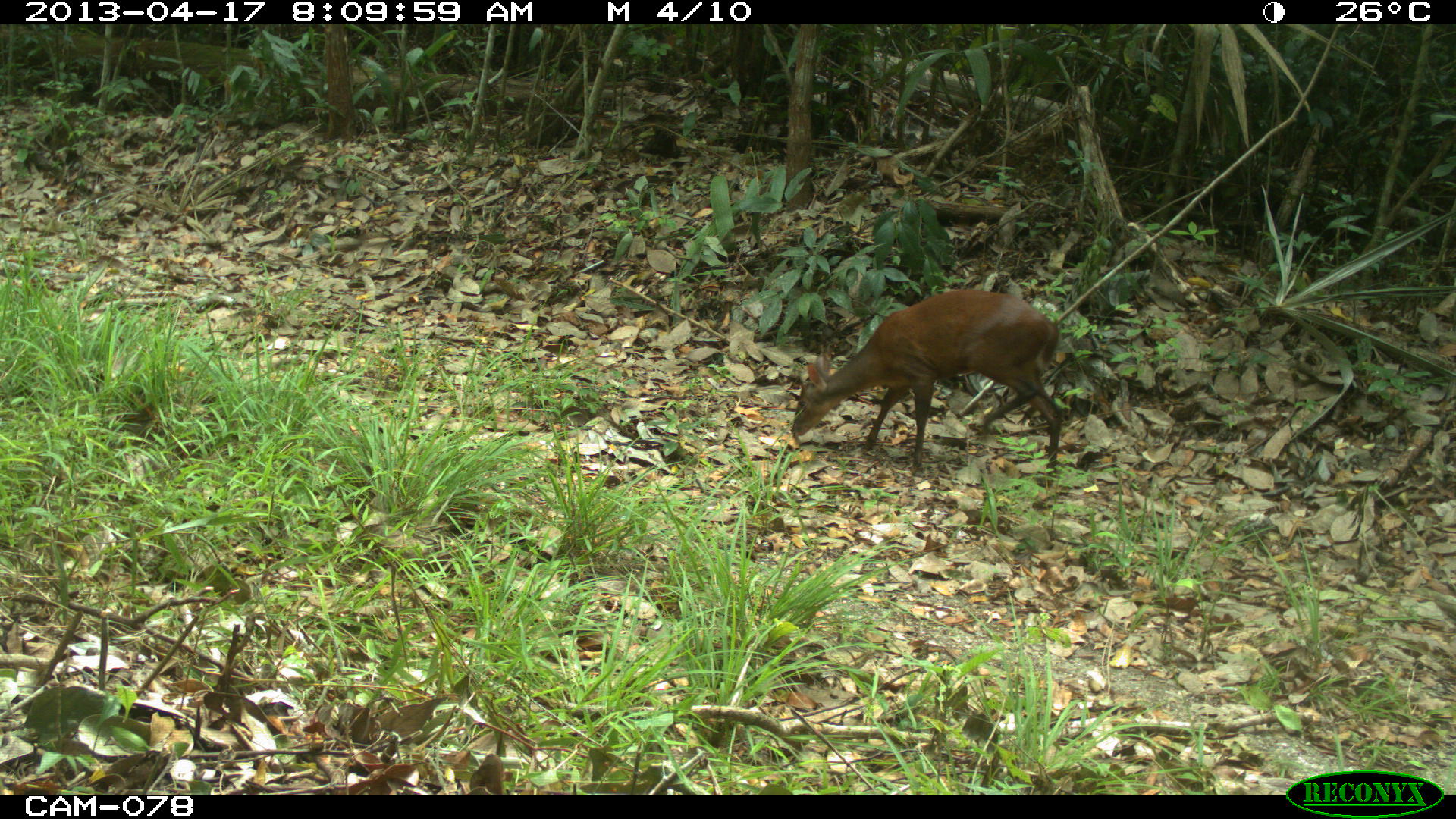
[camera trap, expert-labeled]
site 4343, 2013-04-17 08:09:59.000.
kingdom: Animalia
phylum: Chordata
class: Mammalia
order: Artiodactyla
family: Cervidae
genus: Mazama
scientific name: Mazama temama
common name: central american red brocket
Mazama temama (central american red brocket), count 1, sex female.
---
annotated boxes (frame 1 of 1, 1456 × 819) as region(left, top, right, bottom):
mazama temama: region(791, 289, 1065, 476)